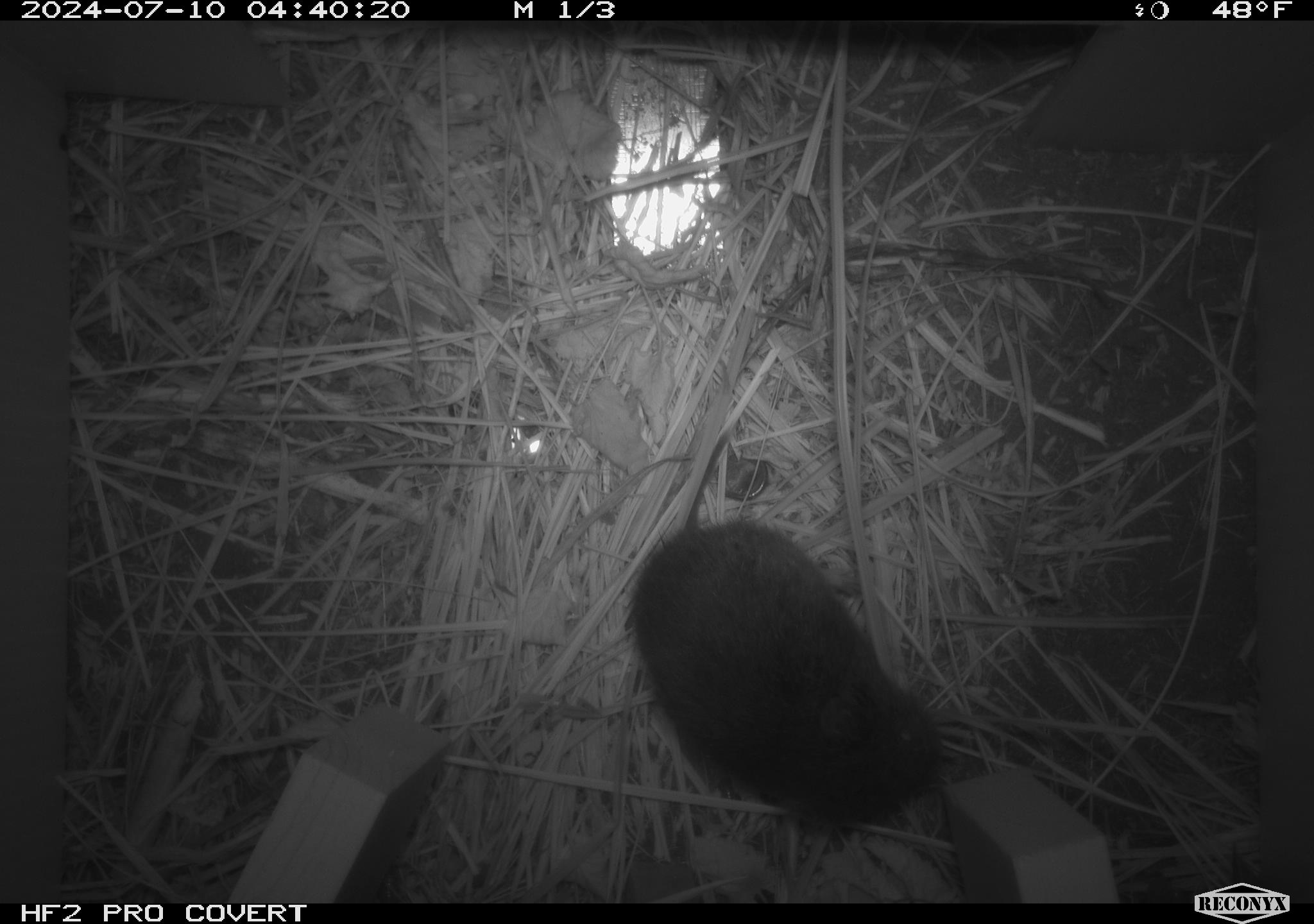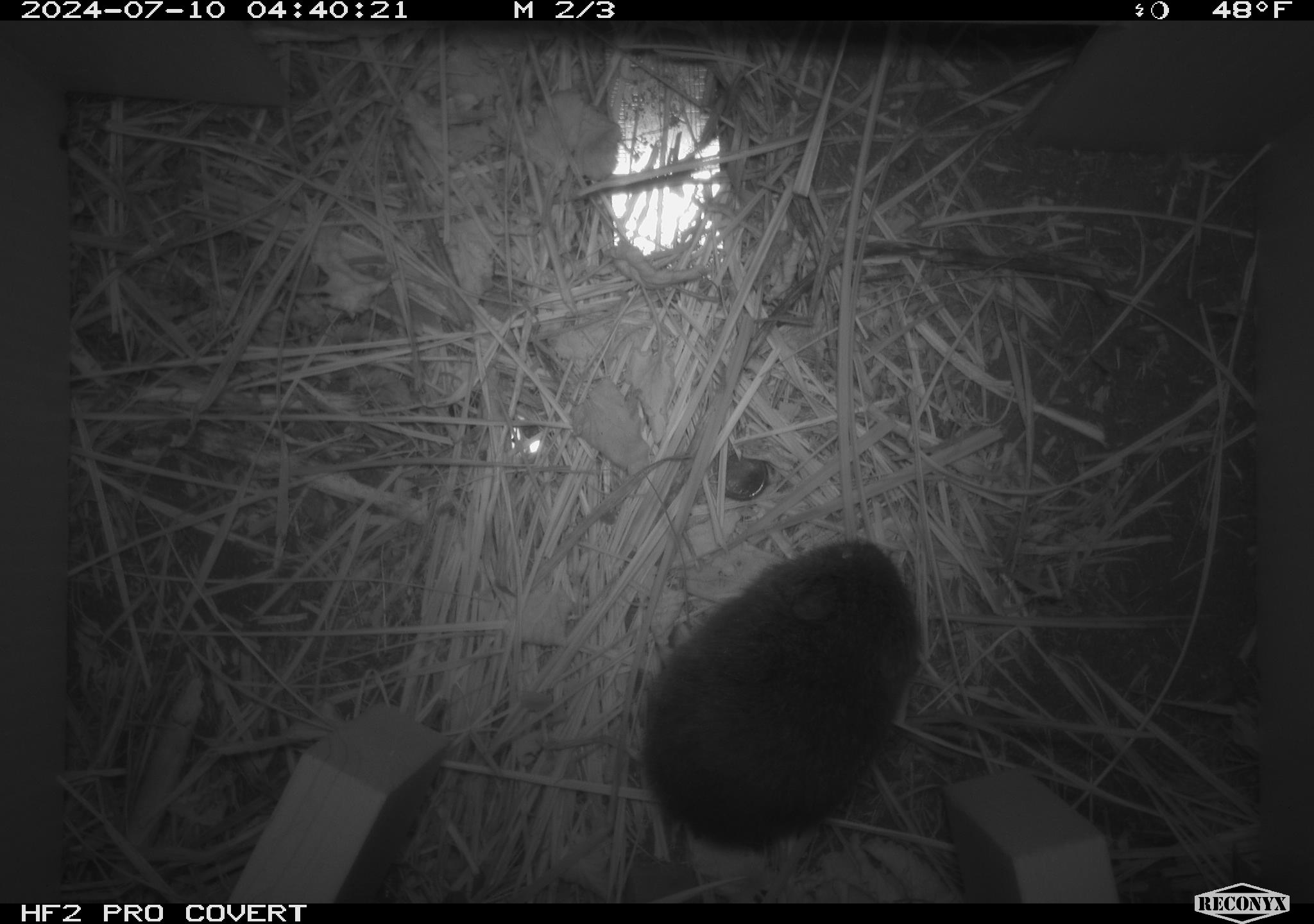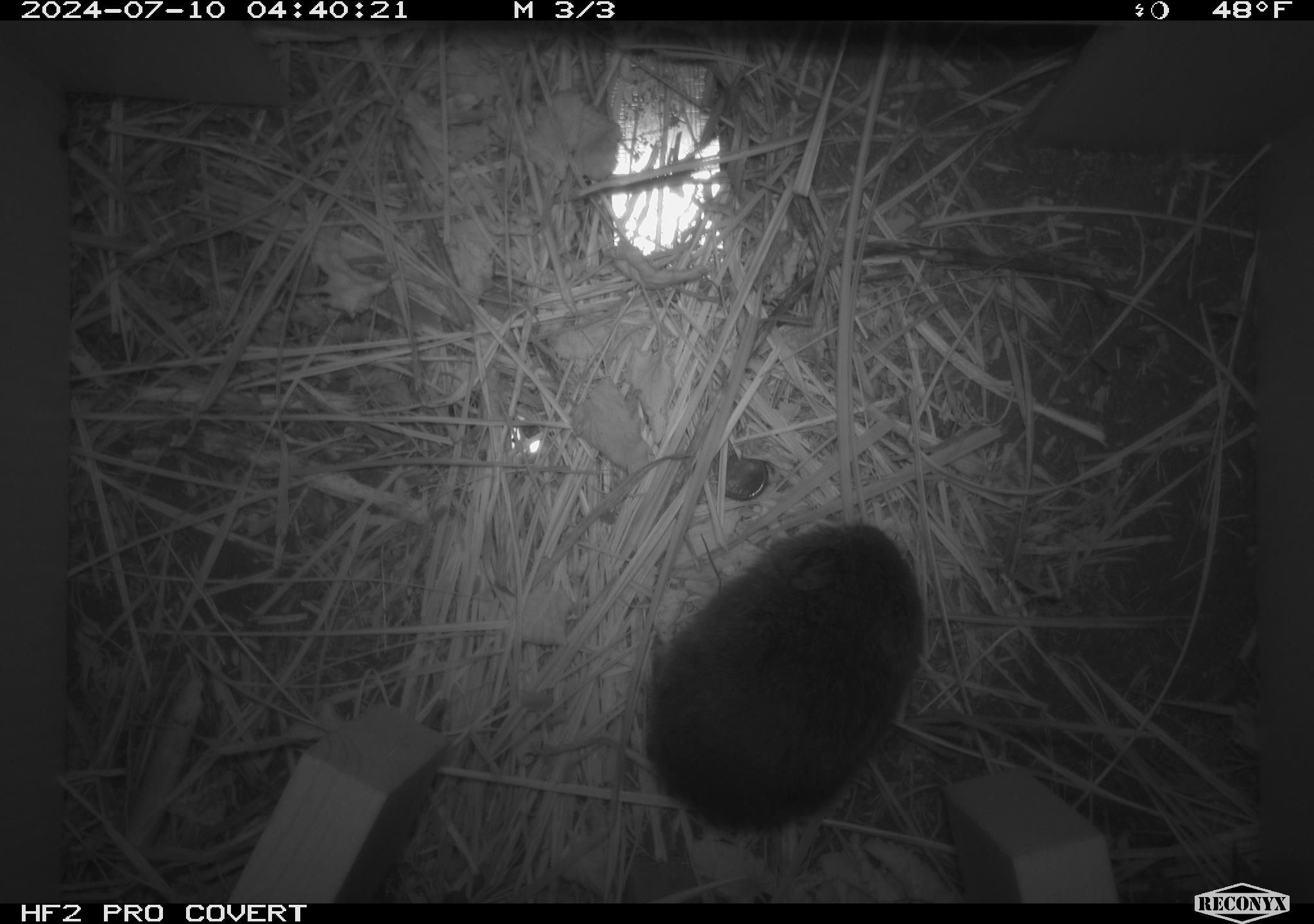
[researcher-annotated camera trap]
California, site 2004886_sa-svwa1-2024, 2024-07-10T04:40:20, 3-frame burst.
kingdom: Animalia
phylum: Chordata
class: Mammalia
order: Rodentia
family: Cricetidae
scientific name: Arvicolinae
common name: voles, lemmings, and muskrats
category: arvicolinae subfamily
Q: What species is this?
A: Arvicolinae subfamily (voles, lemmings, and muskrats) (Arvicolinae).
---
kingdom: Animalia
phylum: Arthropoda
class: Malacostraca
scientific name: Malacostraca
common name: amphipods, crabs, isopods, krill, lobsters and shrimps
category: malacostracan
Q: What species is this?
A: Malacostracan (amphipods, crabs, isopods, krill, lobsters and shrimps) (Malacostraca).